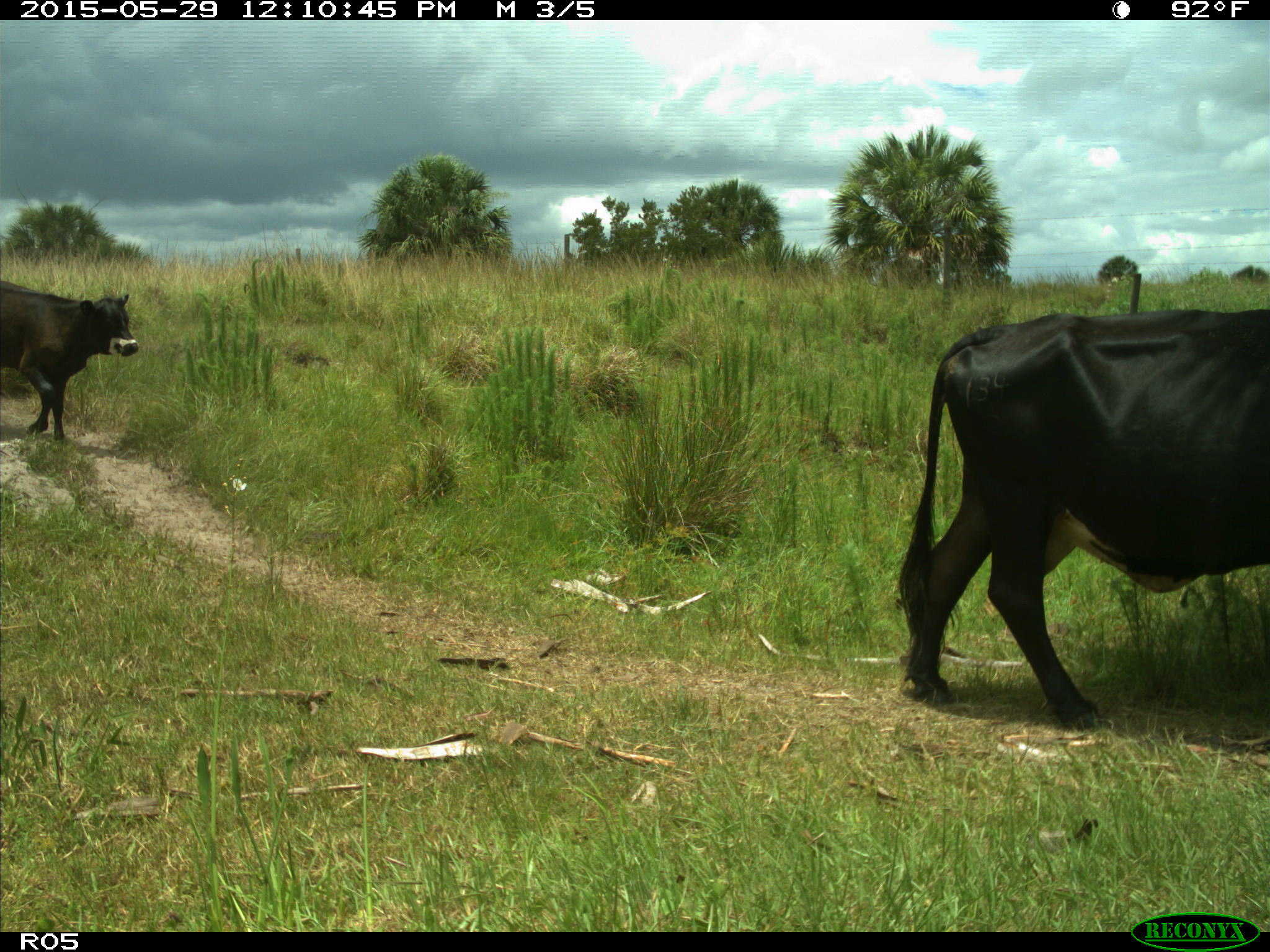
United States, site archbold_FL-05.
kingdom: Animalia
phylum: Chordata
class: Mammalia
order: Artiodactyla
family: Bovidae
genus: Bos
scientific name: Bos taurus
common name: domestic cow